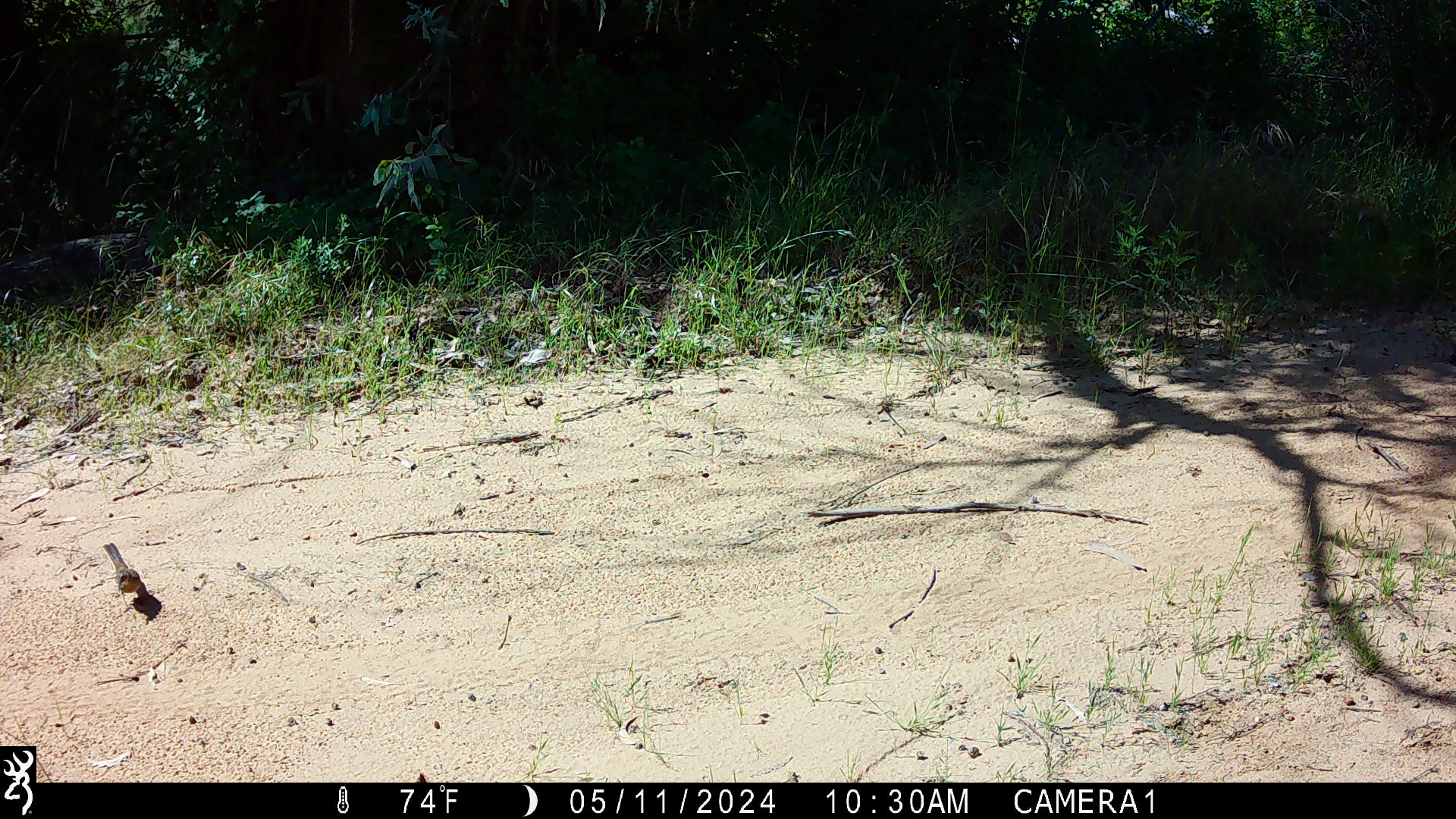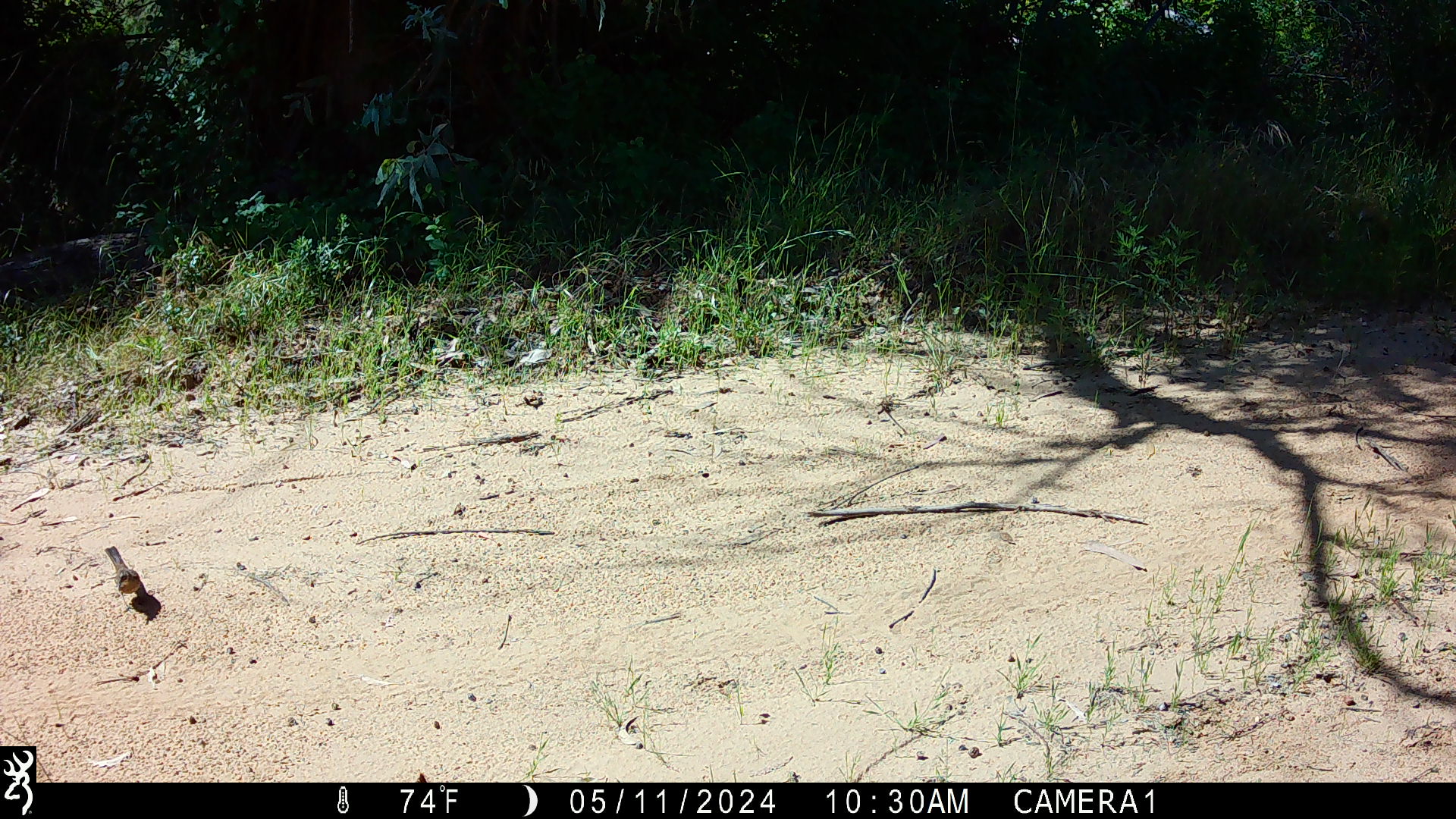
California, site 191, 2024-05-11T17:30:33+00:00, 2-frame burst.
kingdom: Animalia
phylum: Chordata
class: Aves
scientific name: Aves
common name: bird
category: unknown bird